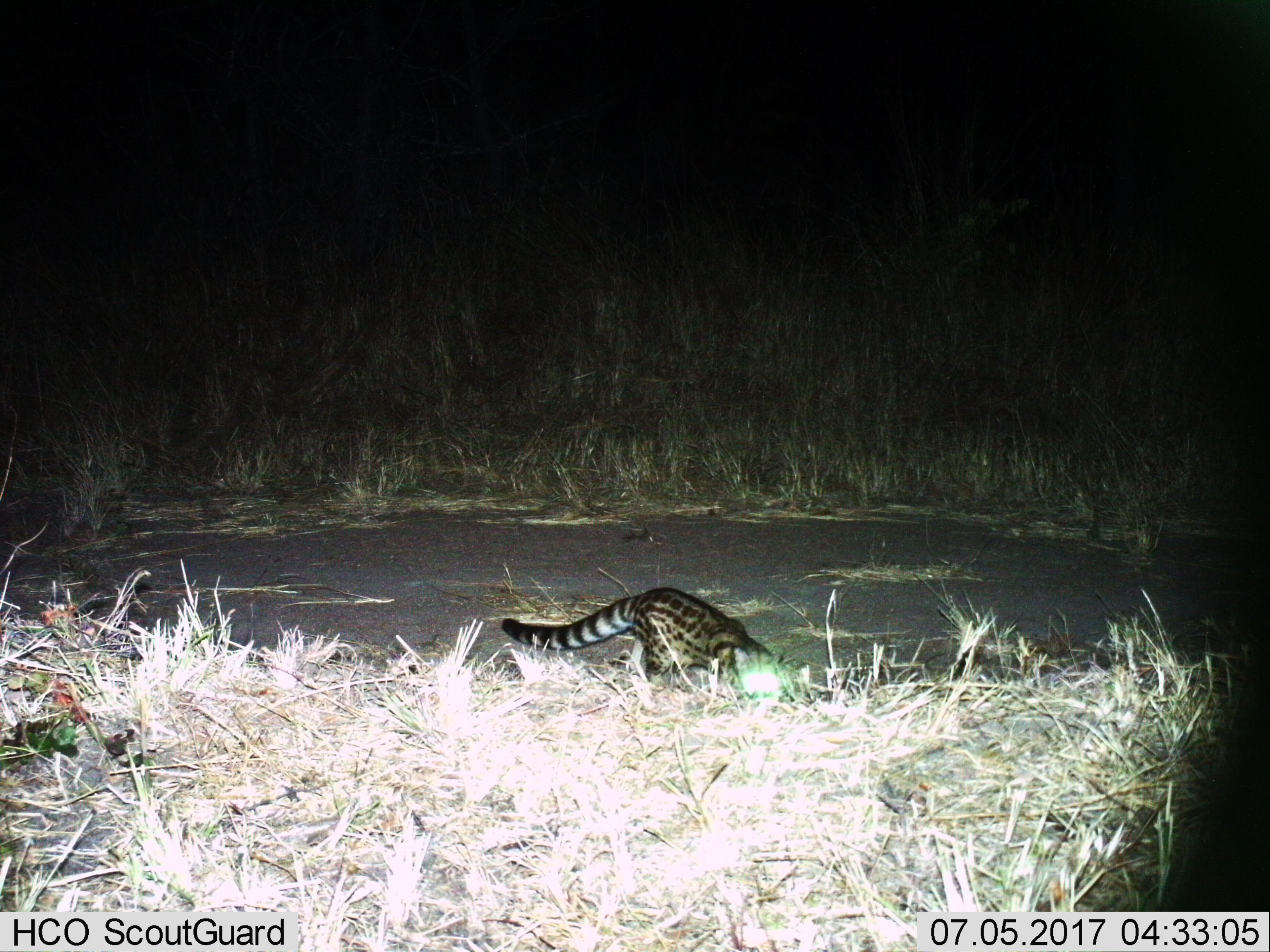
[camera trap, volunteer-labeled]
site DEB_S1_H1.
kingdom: Animalia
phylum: Chordata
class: Mammalia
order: Carnivora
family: Viverridae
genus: Genetta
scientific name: Genetta genetta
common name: small-spotted genet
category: genetcommonsmallspotted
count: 1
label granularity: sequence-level